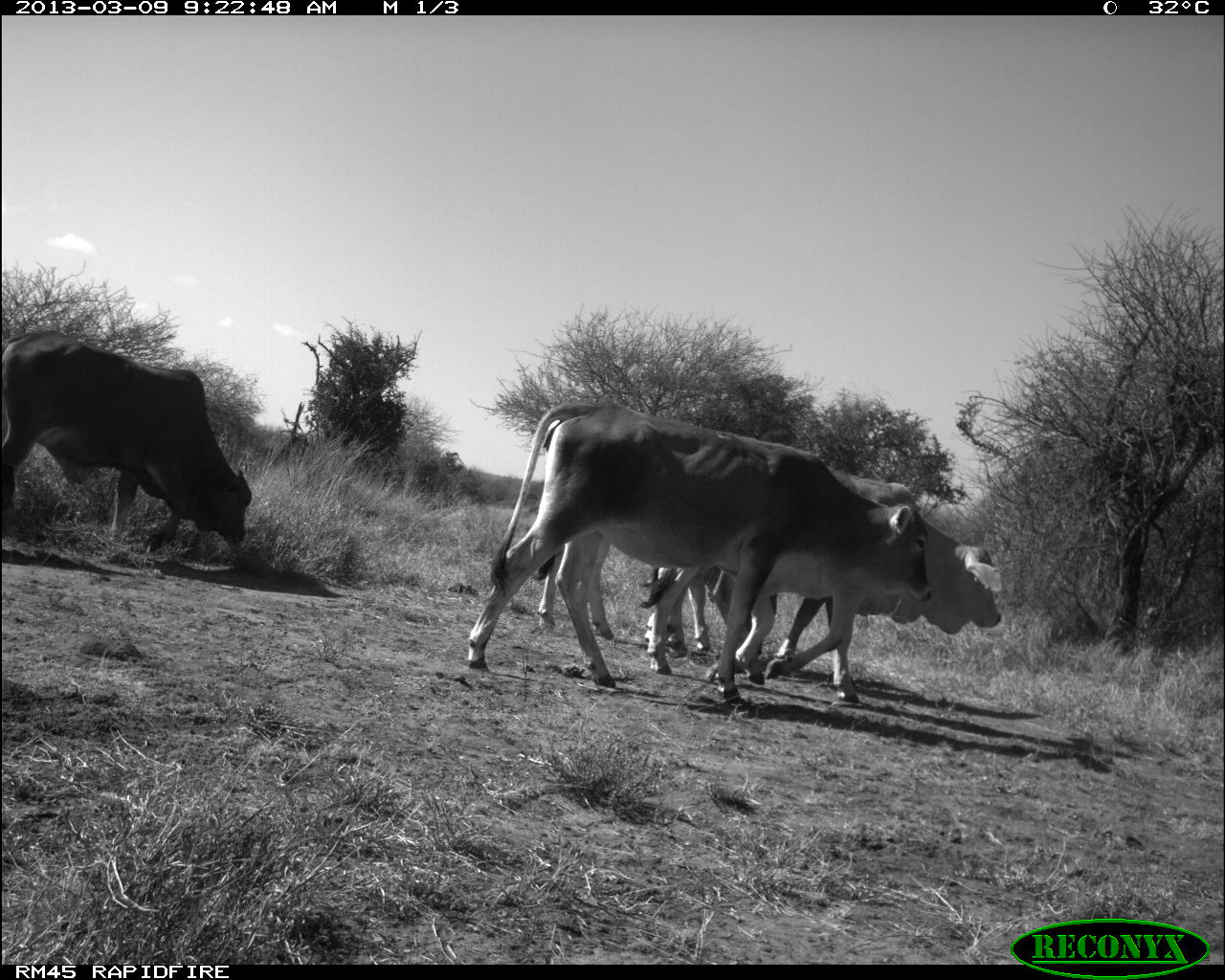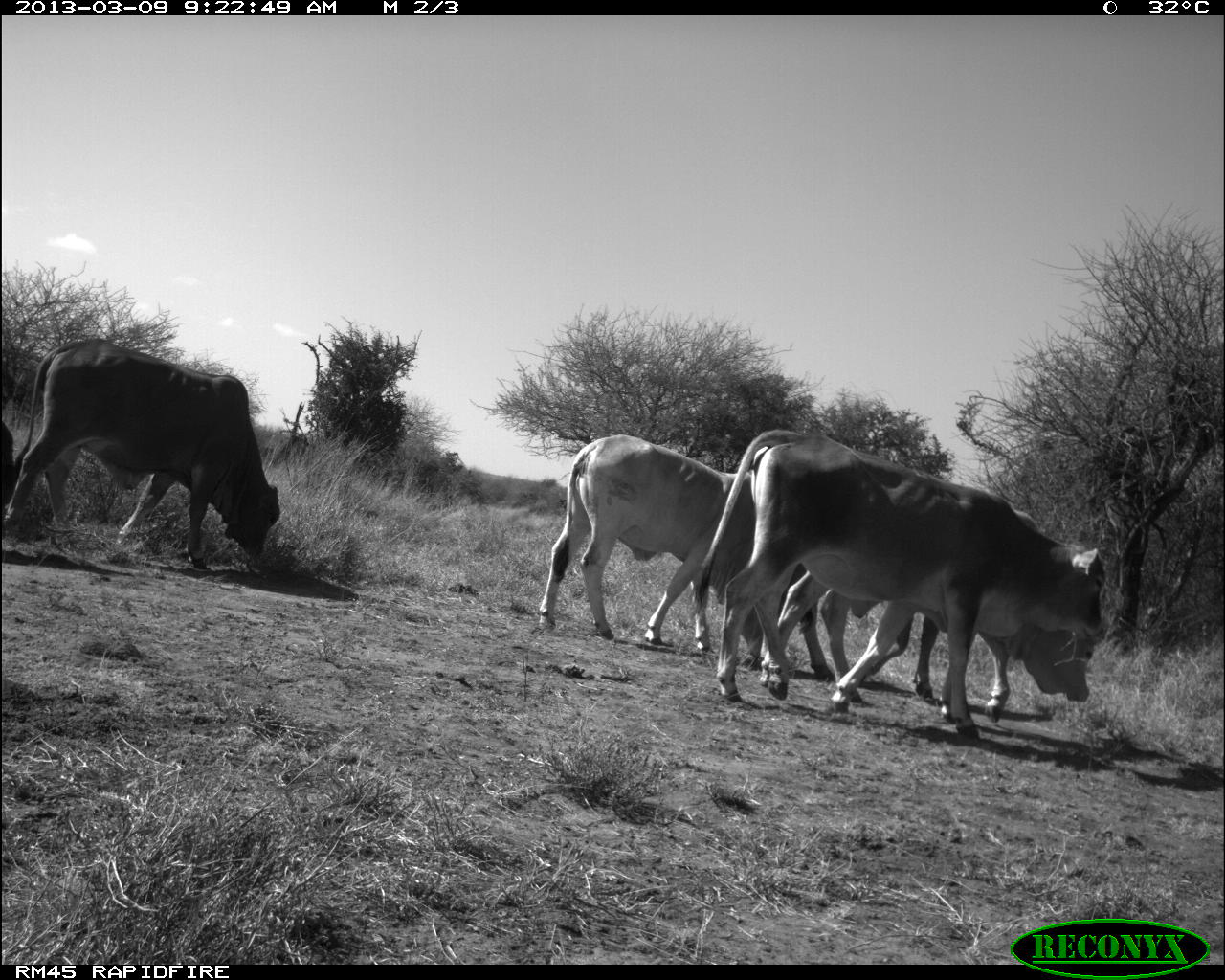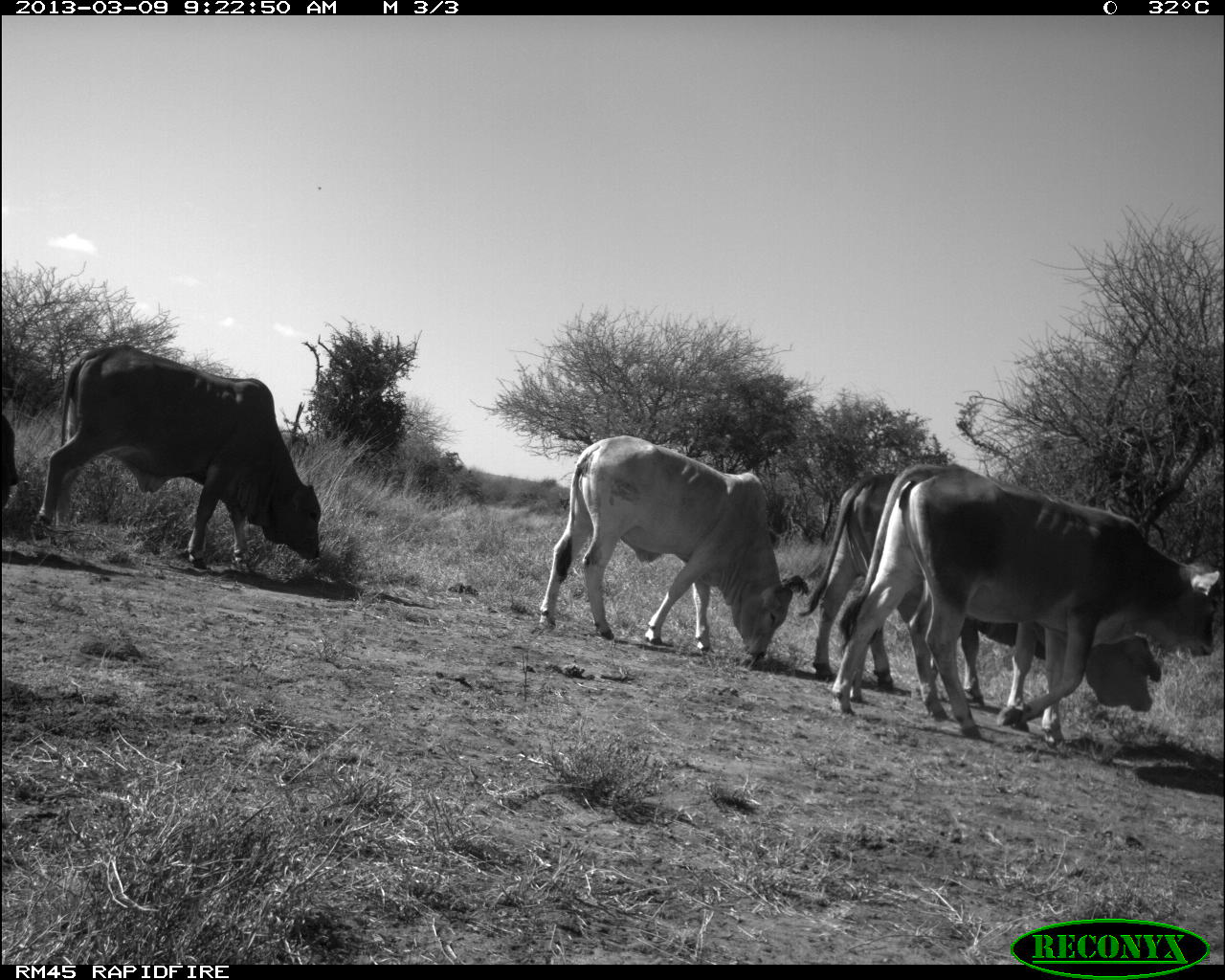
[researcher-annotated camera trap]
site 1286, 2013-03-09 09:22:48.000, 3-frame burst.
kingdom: Animalia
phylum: Chordata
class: Mammalia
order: Artiodactyla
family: Bovidae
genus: Bos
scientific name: Bos taurus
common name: domestic cattle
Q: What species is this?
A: Bos taurus (domestic cattle).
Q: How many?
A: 3.